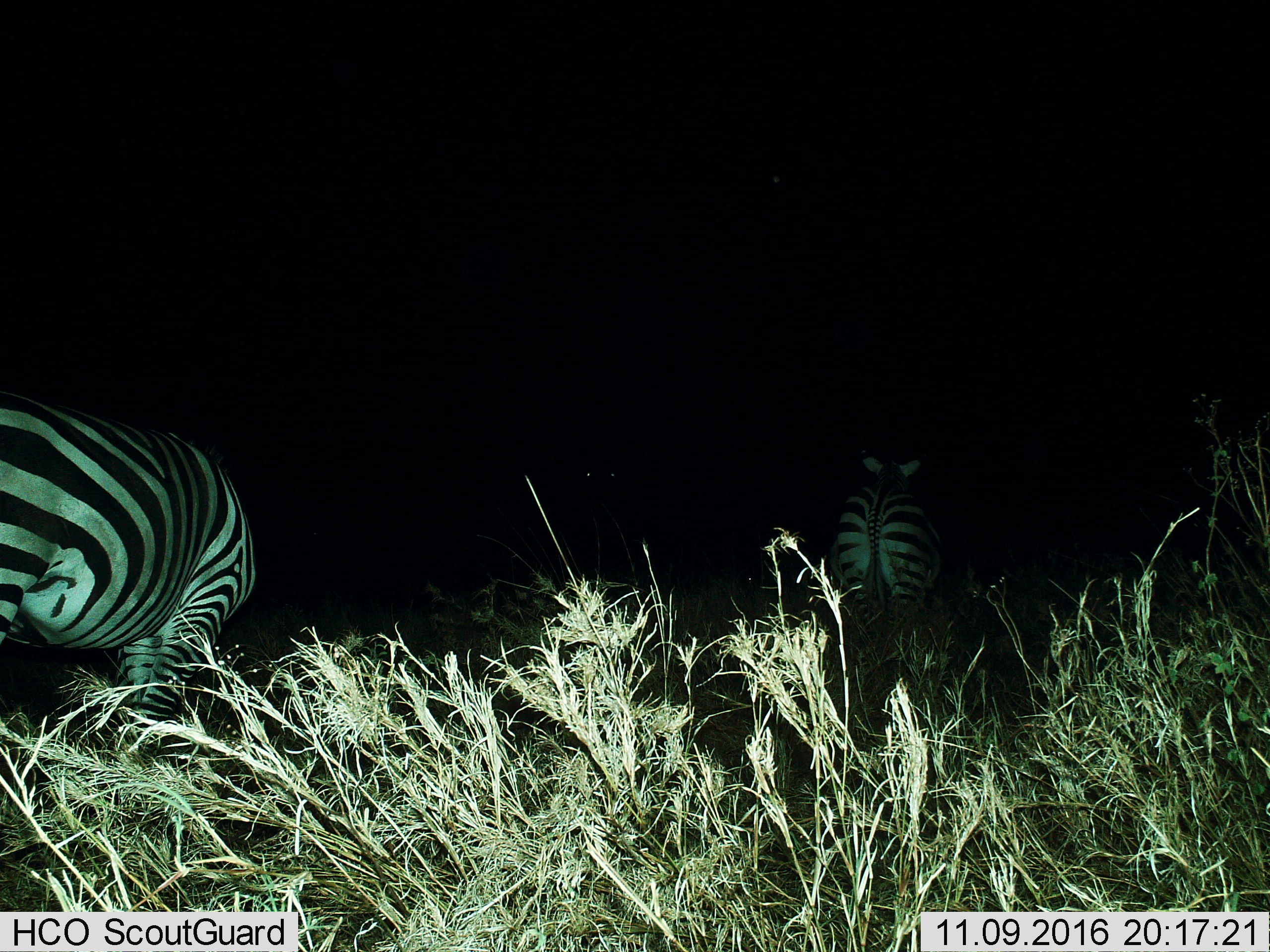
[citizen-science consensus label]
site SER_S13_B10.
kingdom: Animalia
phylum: Chordata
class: Mammalia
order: Perissodactyla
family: Equidae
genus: Equus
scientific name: Equus quagga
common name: plains zebra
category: zebraplains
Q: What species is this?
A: Zebraplains (plains zebra) (Equus quagga).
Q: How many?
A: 3.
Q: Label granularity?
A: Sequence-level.